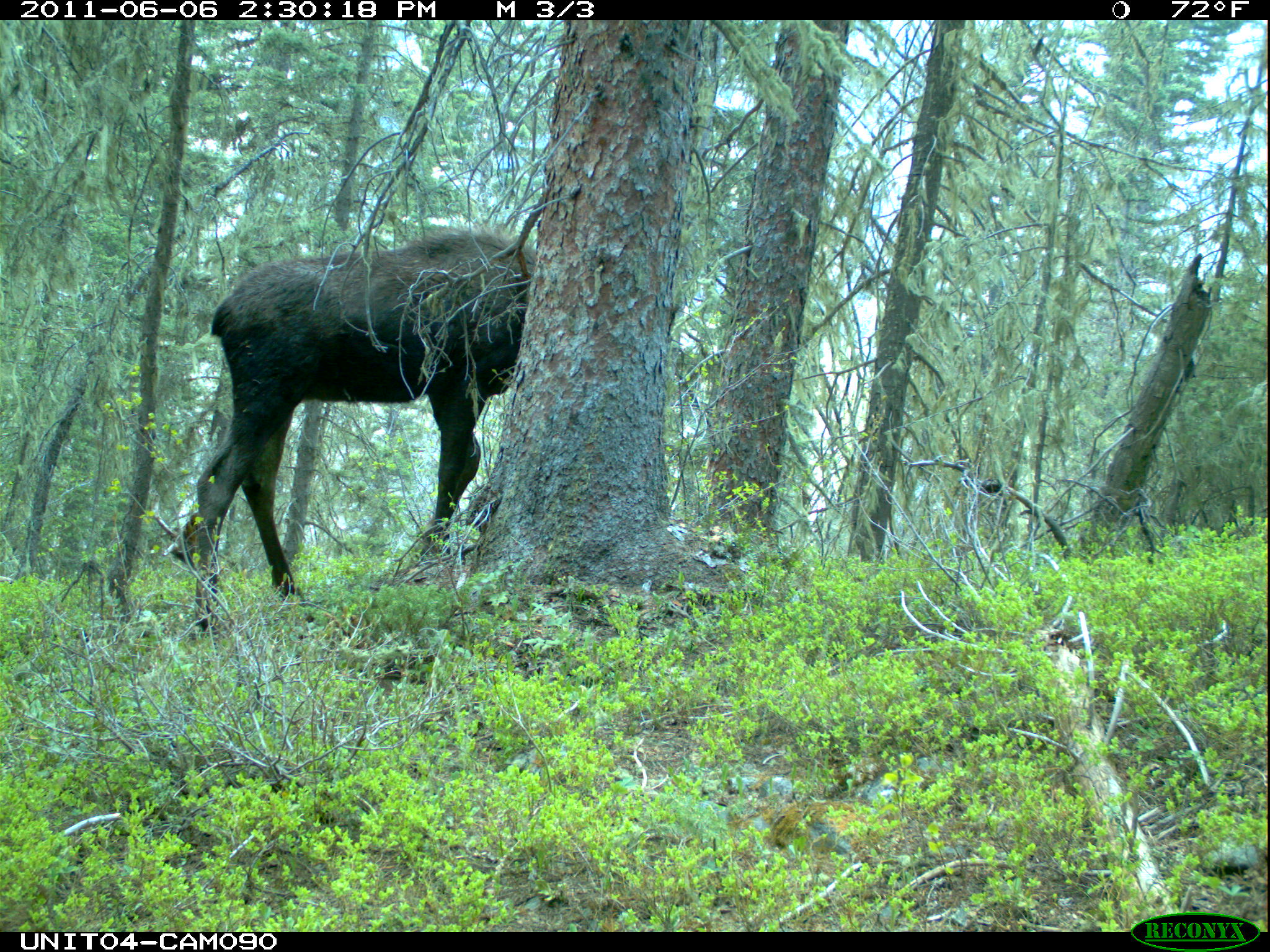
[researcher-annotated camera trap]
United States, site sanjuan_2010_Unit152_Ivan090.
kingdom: Animalia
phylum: Chordata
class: Mammalia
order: Artiodactyla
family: Cervidae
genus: Alces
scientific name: Alces alces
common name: moose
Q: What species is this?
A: Alces alces (moose).